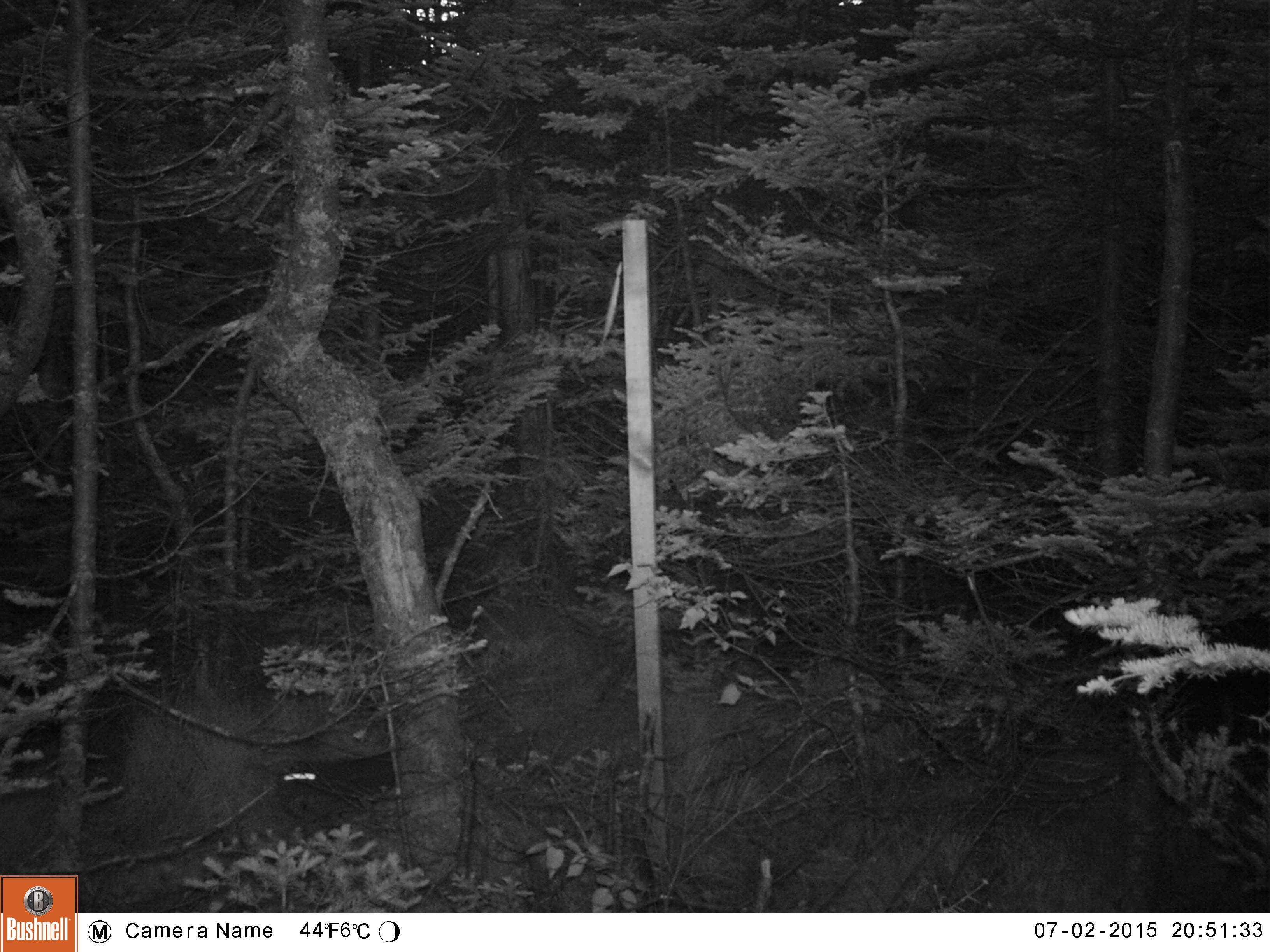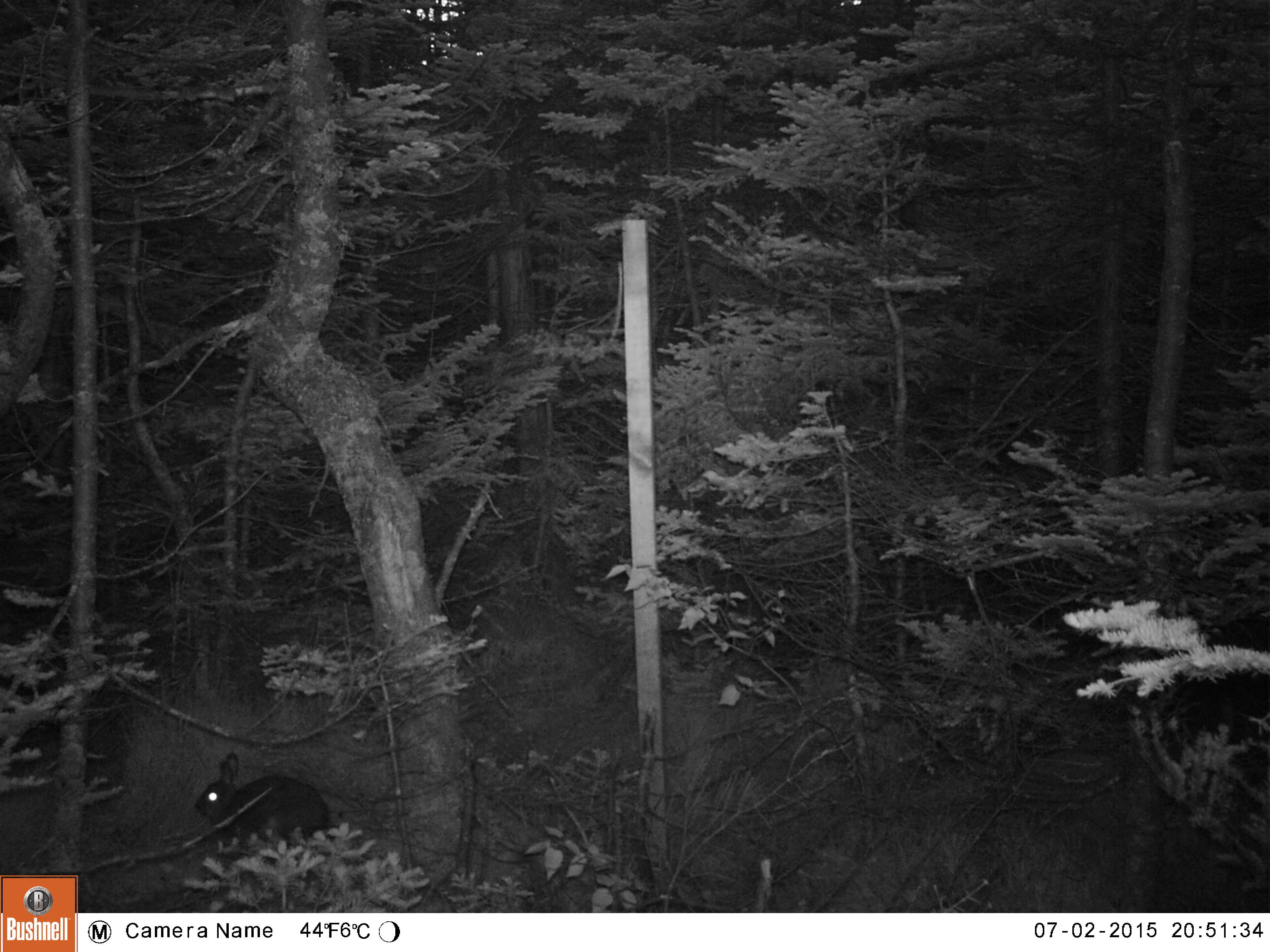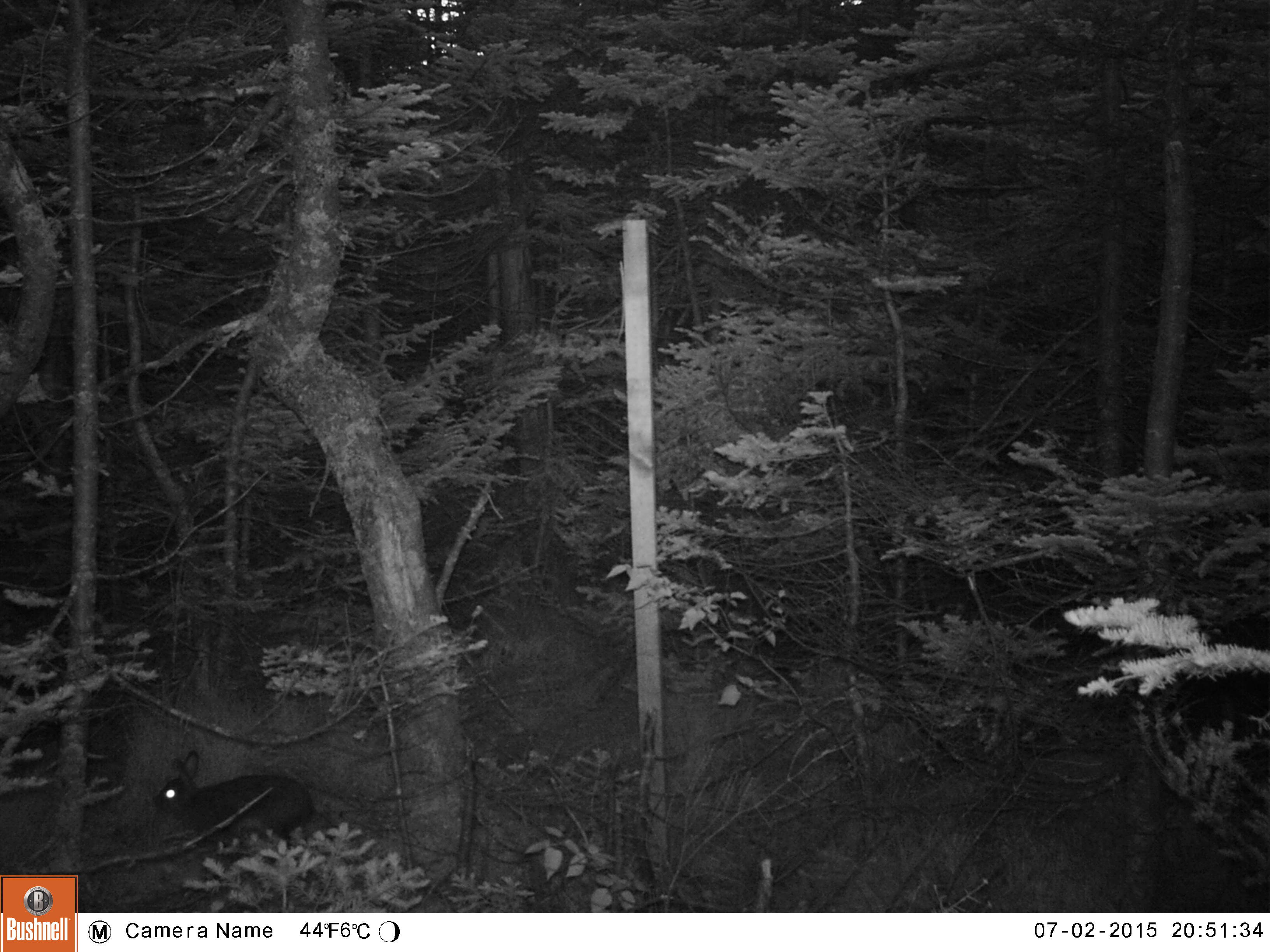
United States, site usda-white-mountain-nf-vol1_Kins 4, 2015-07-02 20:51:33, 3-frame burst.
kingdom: Animalia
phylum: Chordata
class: Mammalia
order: Lagomorpha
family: Leporidae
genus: Lepus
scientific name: Lepus americanus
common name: snowshoe hare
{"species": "snowshoe hare (Lepus americanus)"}